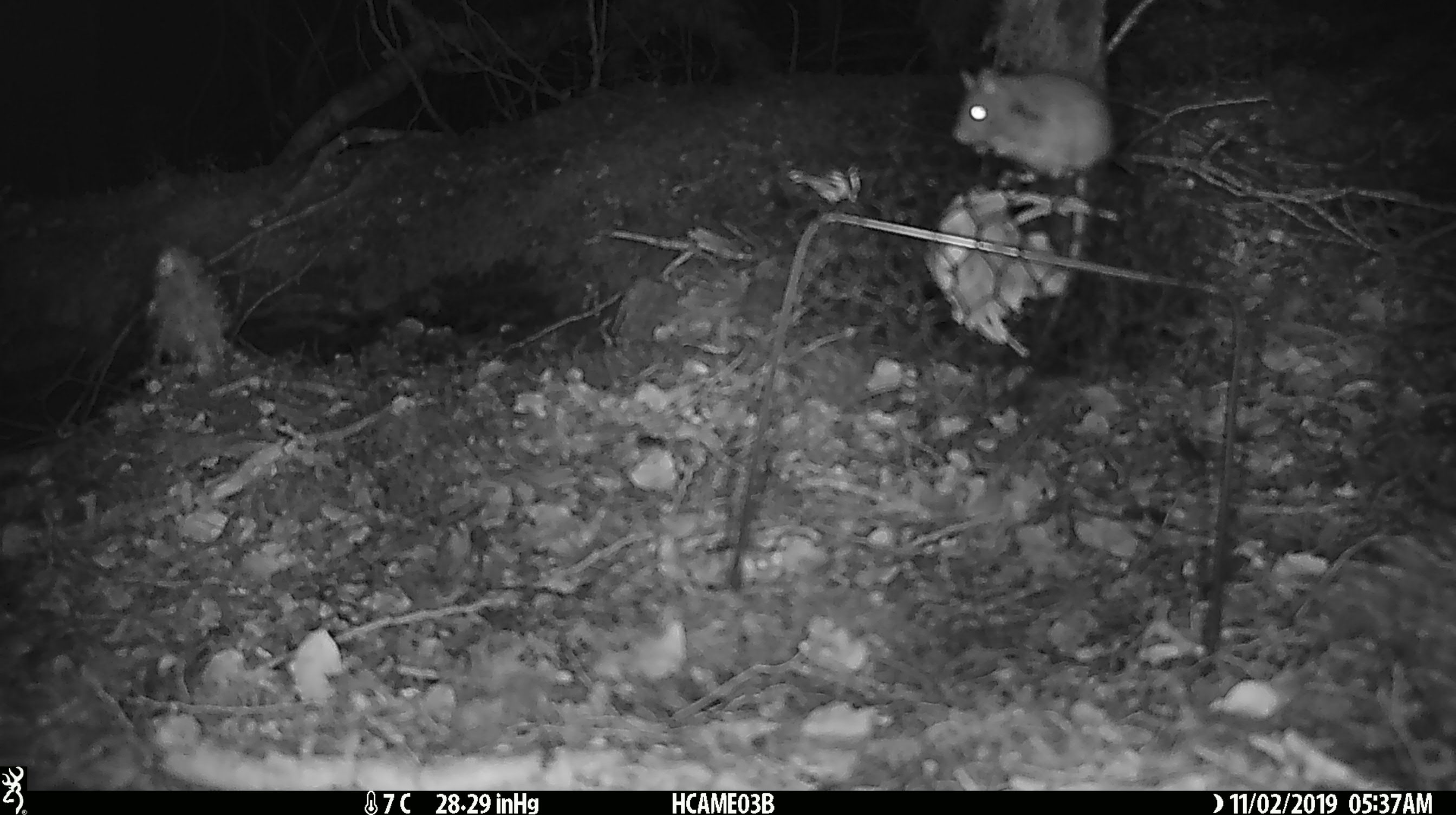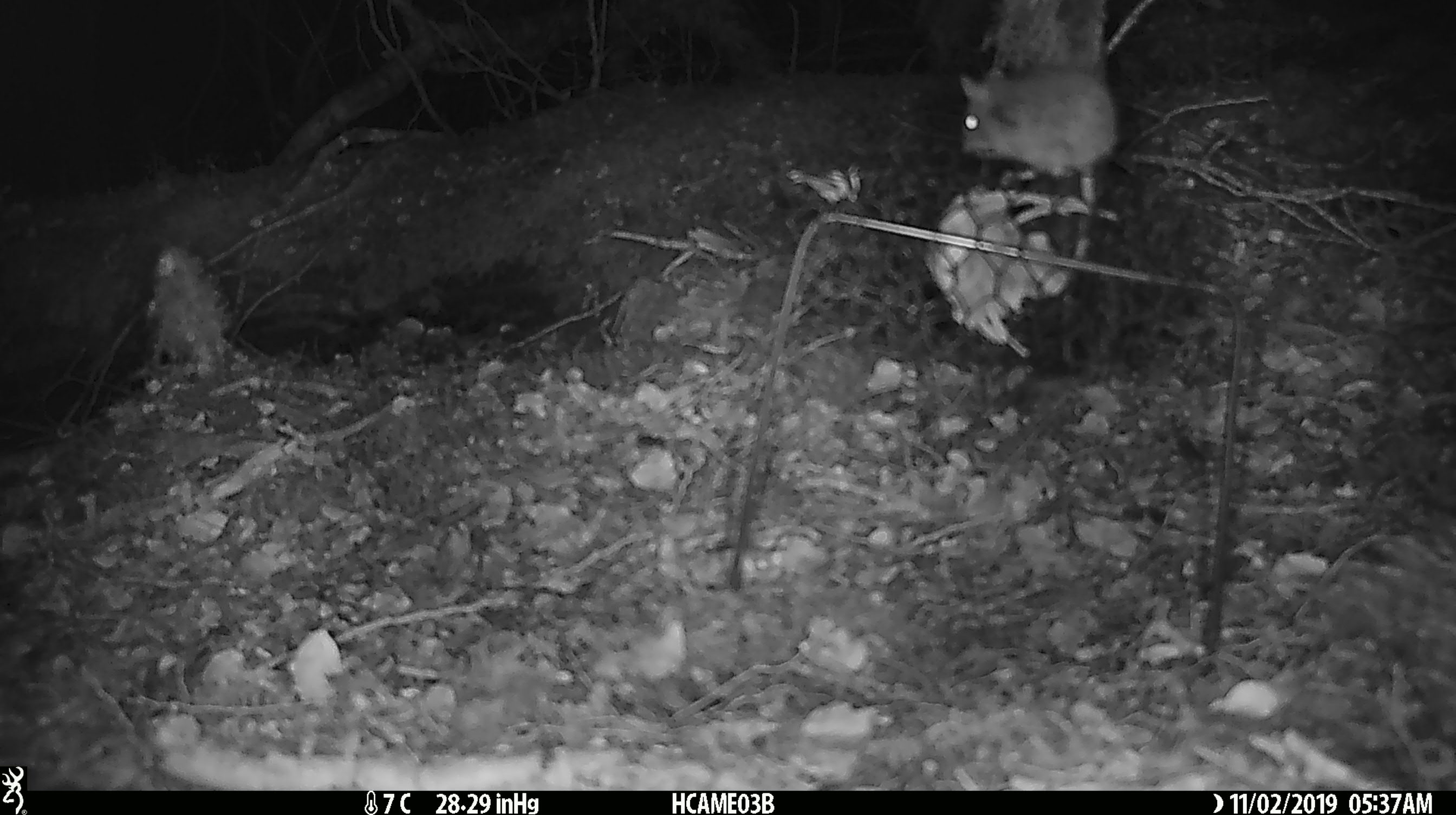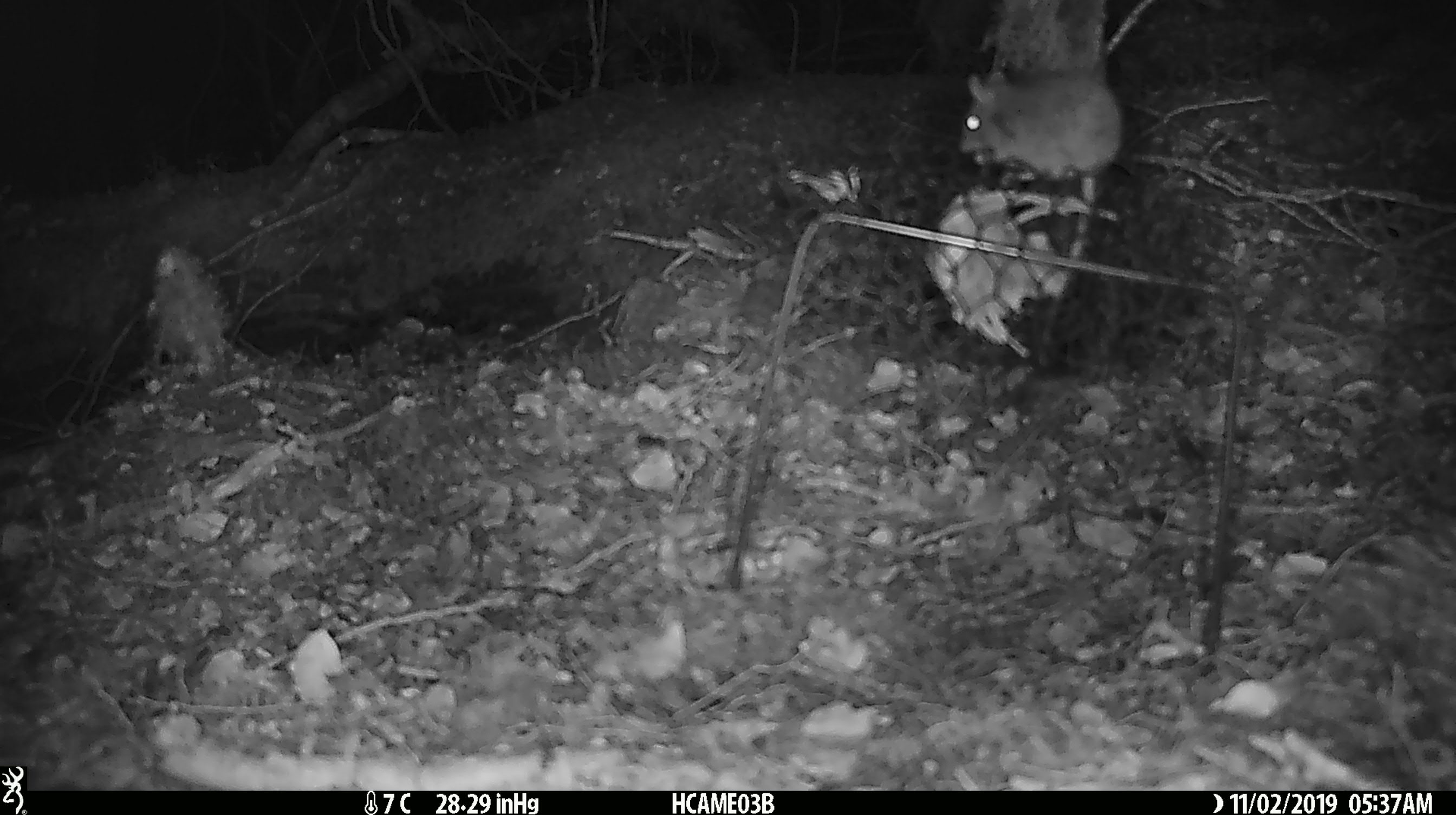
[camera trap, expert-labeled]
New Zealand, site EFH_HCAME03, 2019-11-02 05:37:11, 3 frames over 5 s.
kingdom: Animalia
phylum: Chordata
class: Mammalia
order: Rodentia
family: Muridae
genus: Mus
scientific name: Mus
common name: mouse